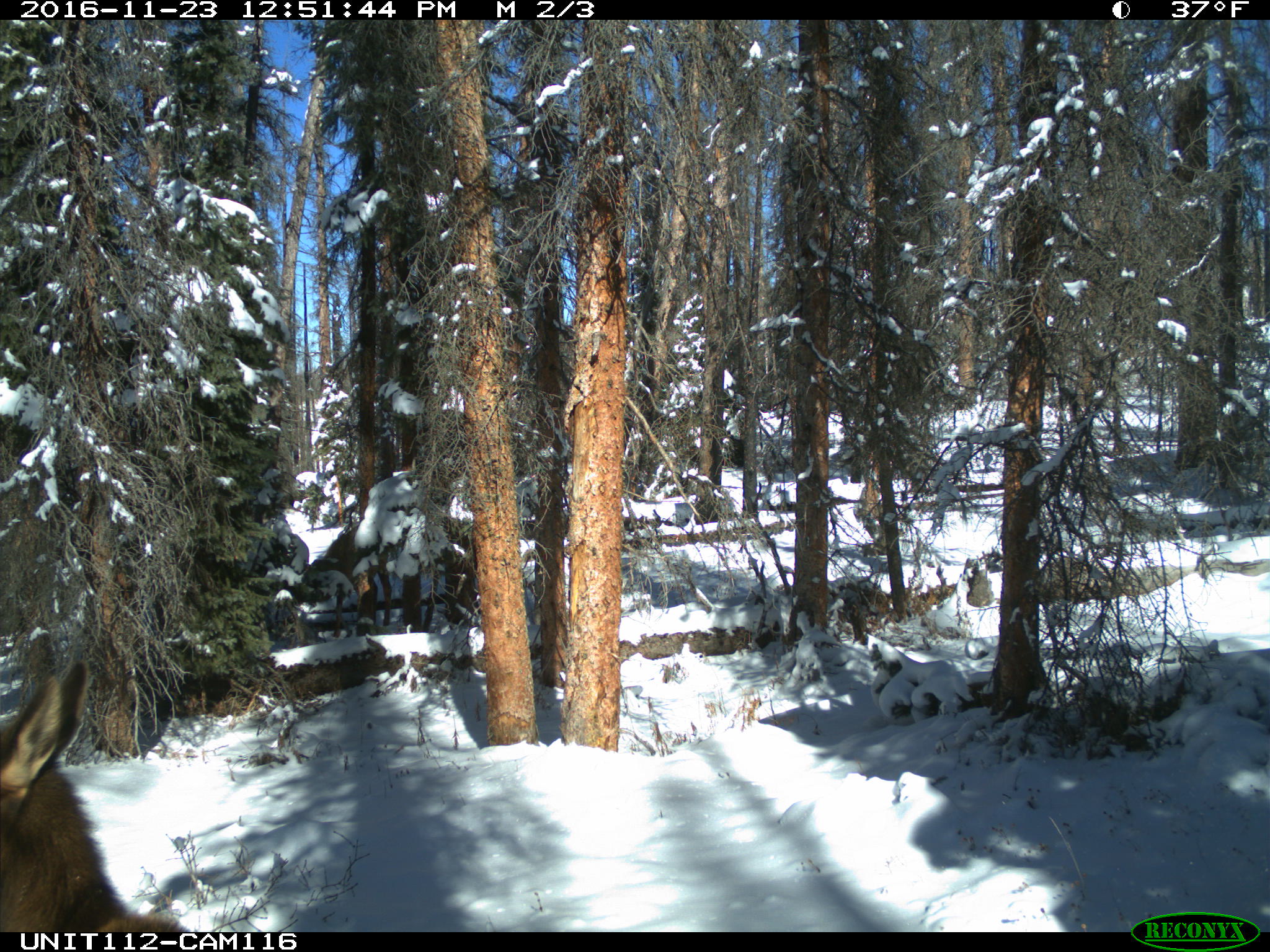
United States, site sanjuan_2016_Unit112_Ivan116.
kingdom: Animalia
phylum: Chordata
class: Mammalia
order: Artiodactyla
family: Cervidae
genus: Cervus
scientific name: Cervus elaphus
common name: red deer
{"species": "Cervus elaphus (red deer)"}